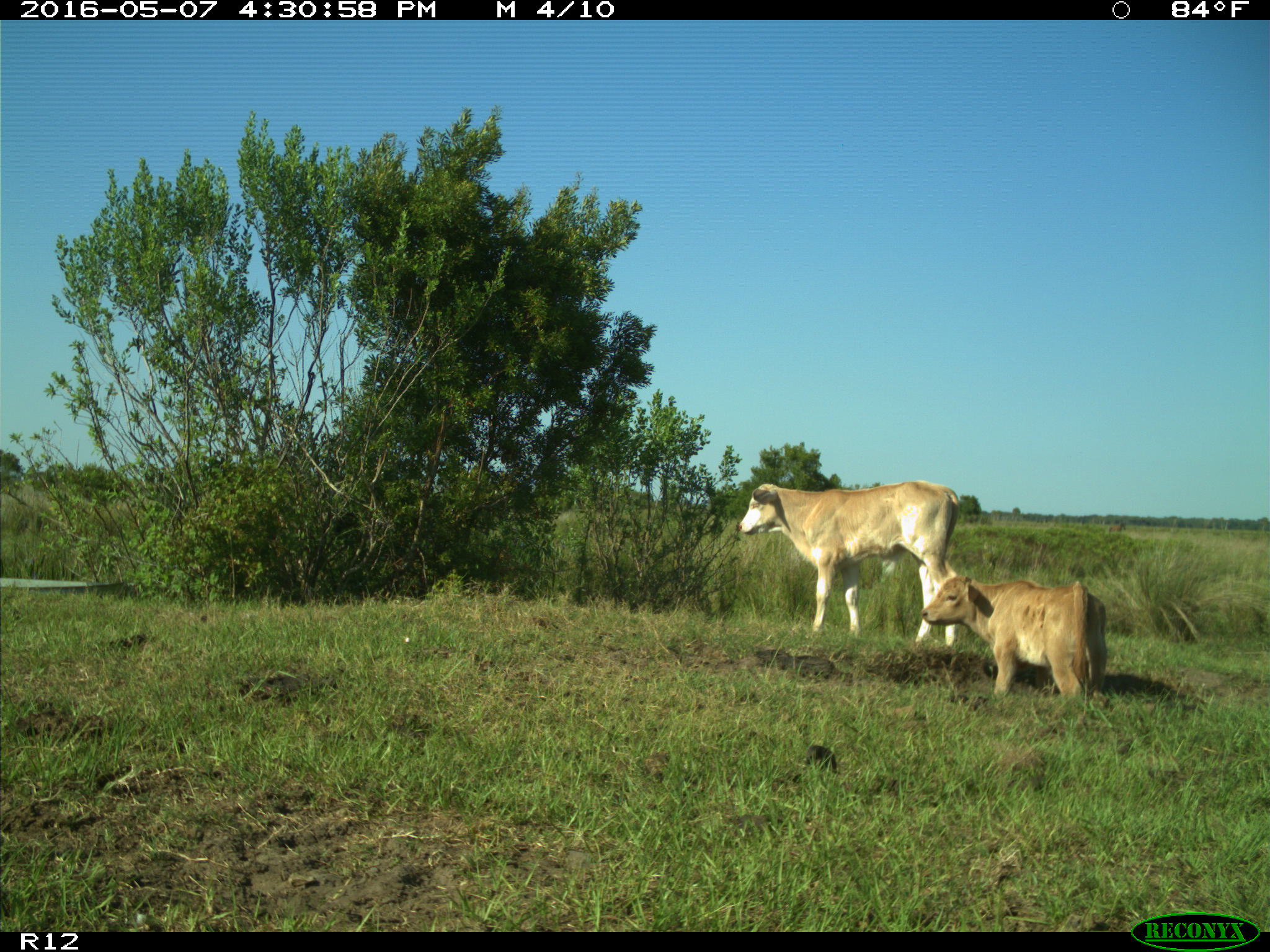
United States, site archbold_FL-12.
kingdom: Animalia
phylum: Chordata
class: Mammalia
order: Artiodactyla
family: Bovidae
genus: Bos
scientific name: Bos taurus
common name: domestic cow